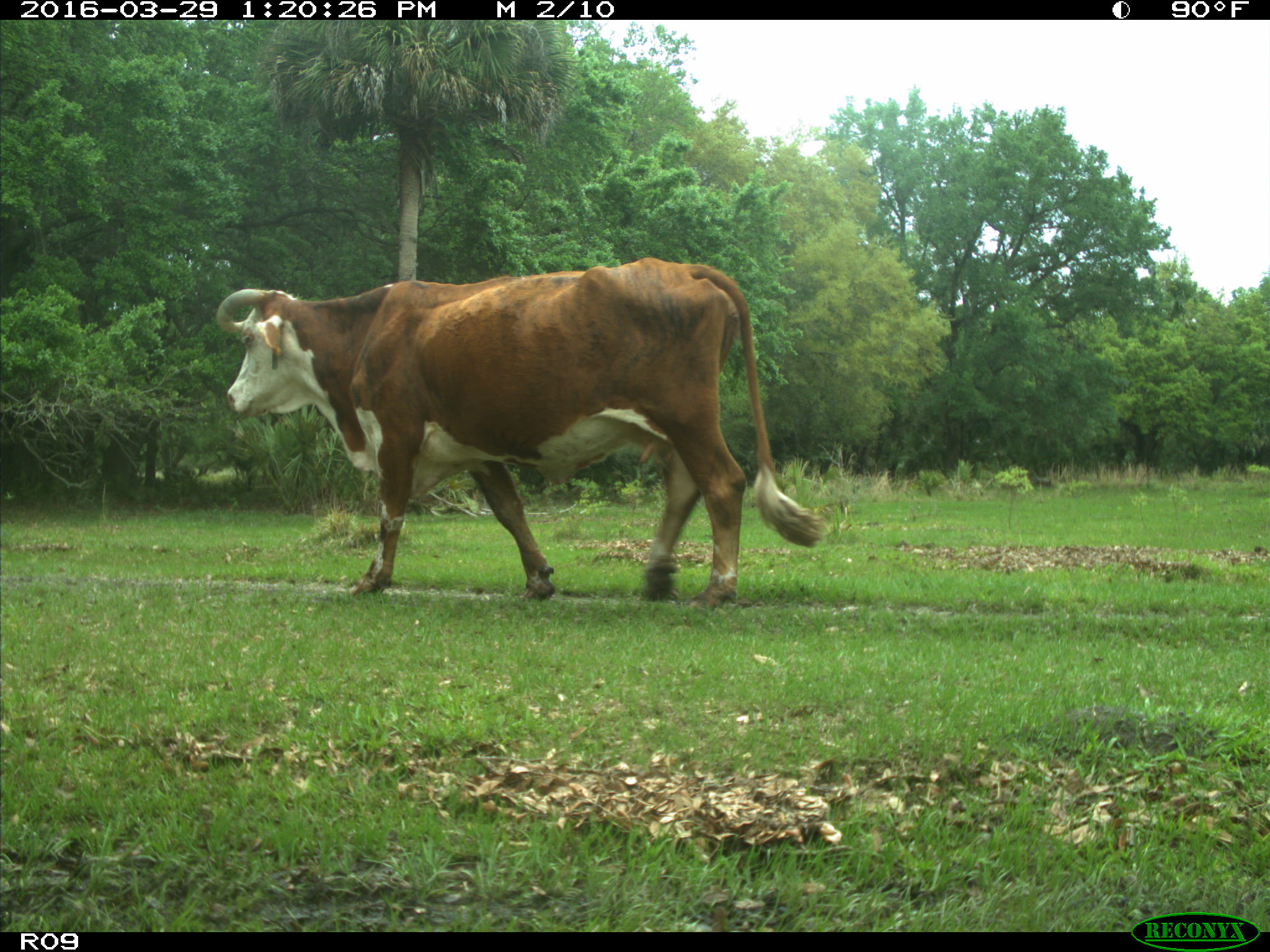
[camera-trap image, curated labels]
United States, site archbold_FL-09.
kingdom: Animalia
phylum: Chordata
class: Mammalia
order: Artiodactyla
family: Bovidae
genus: Bos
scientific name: Bos taurus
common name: domestic cow